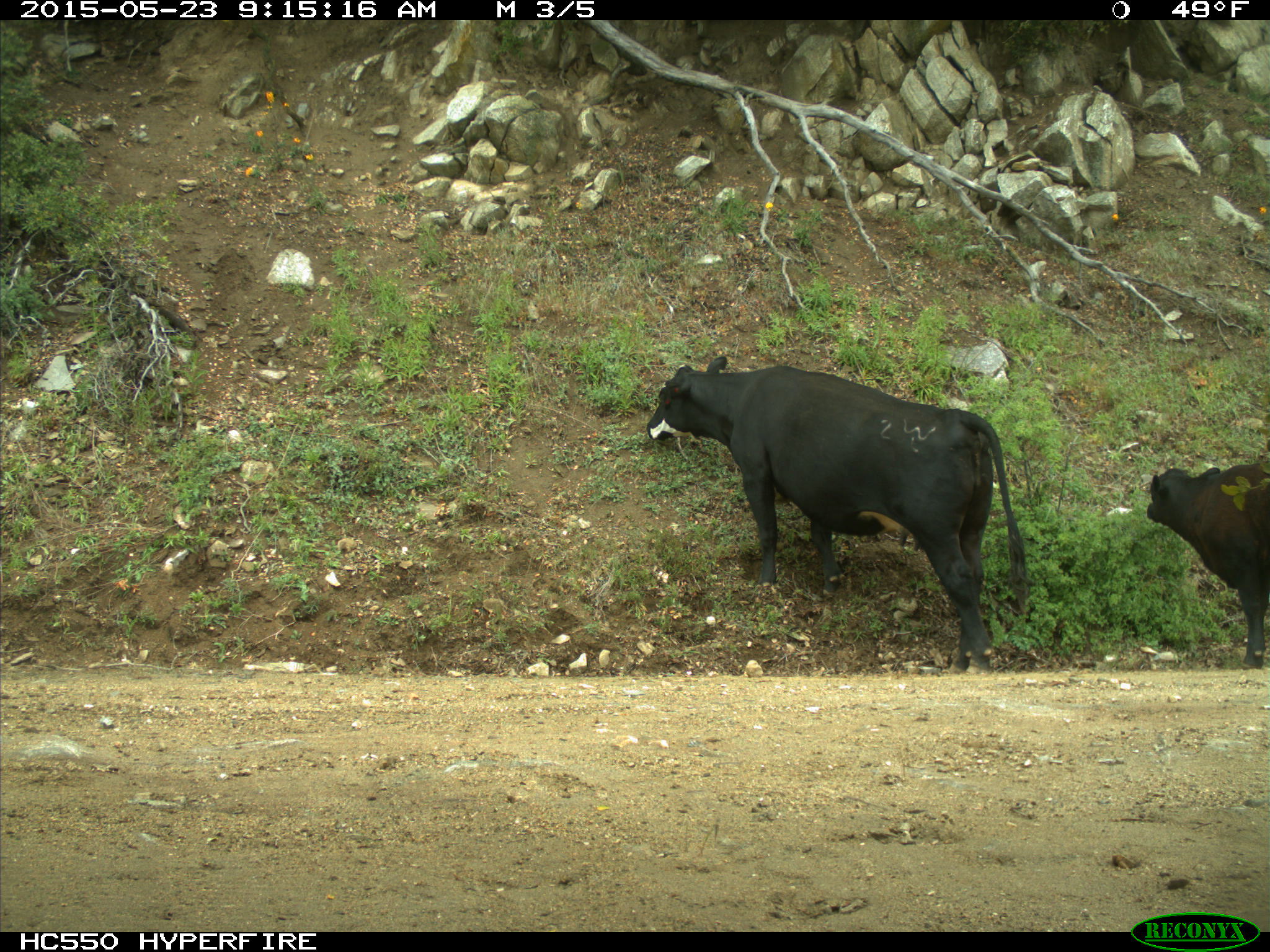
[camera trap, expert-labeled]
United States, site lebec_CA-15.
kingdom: Animalia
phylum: Chordata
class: Mammalia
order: Artiodactyla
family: Bovidae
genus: Bos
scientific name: Bos taurus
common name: domestic cow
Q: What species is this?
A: Bos taurus (domestic cow).